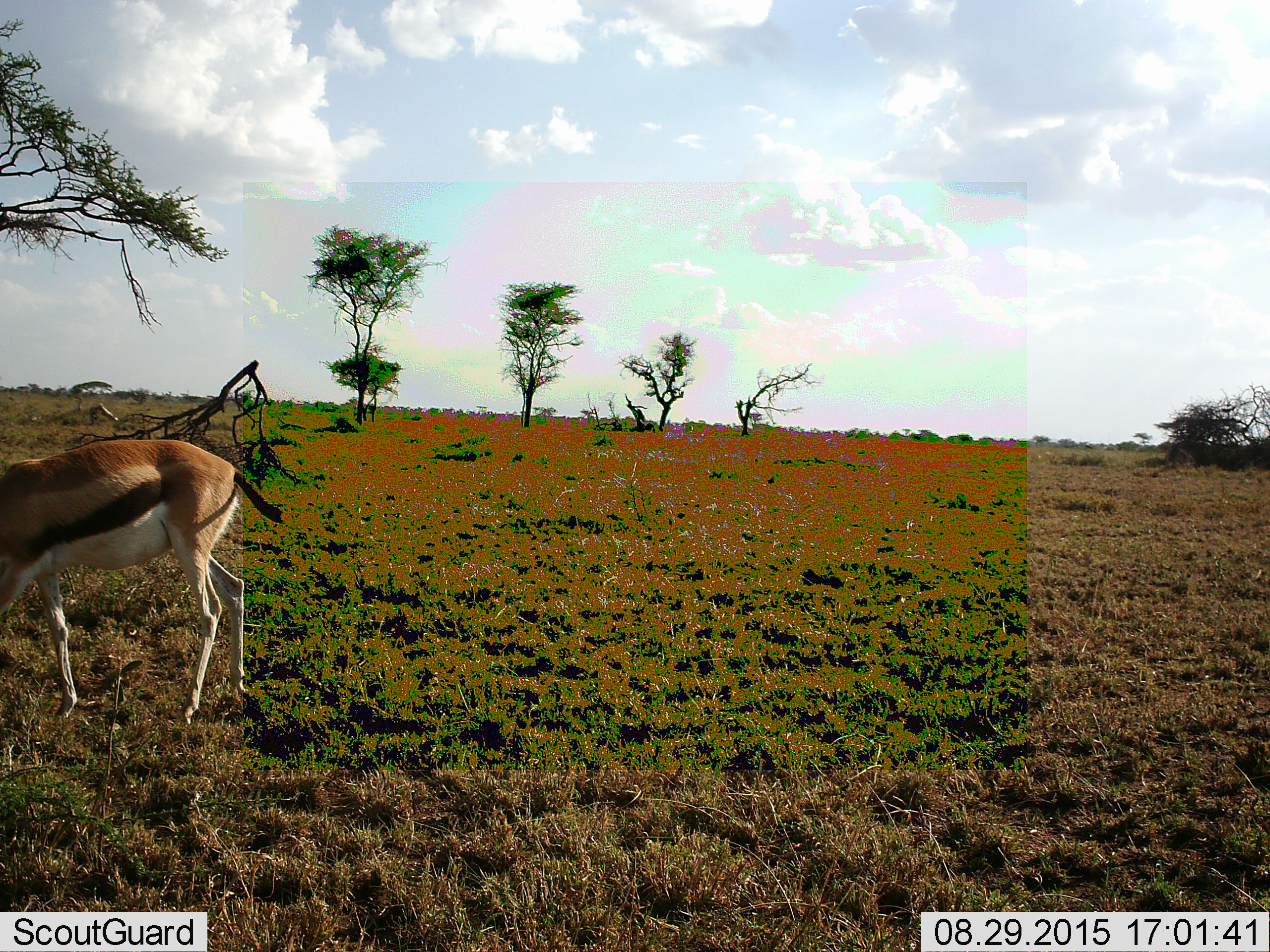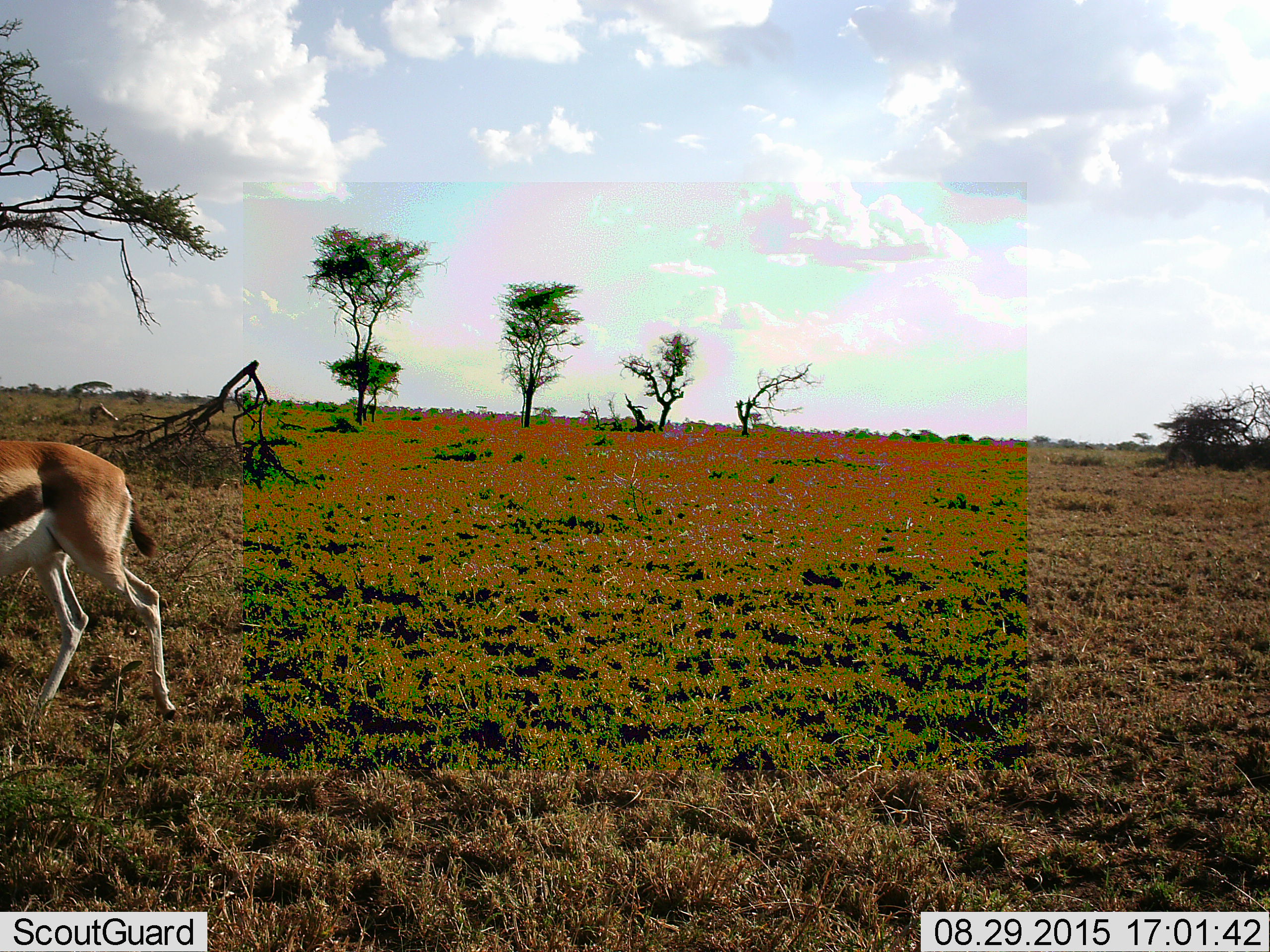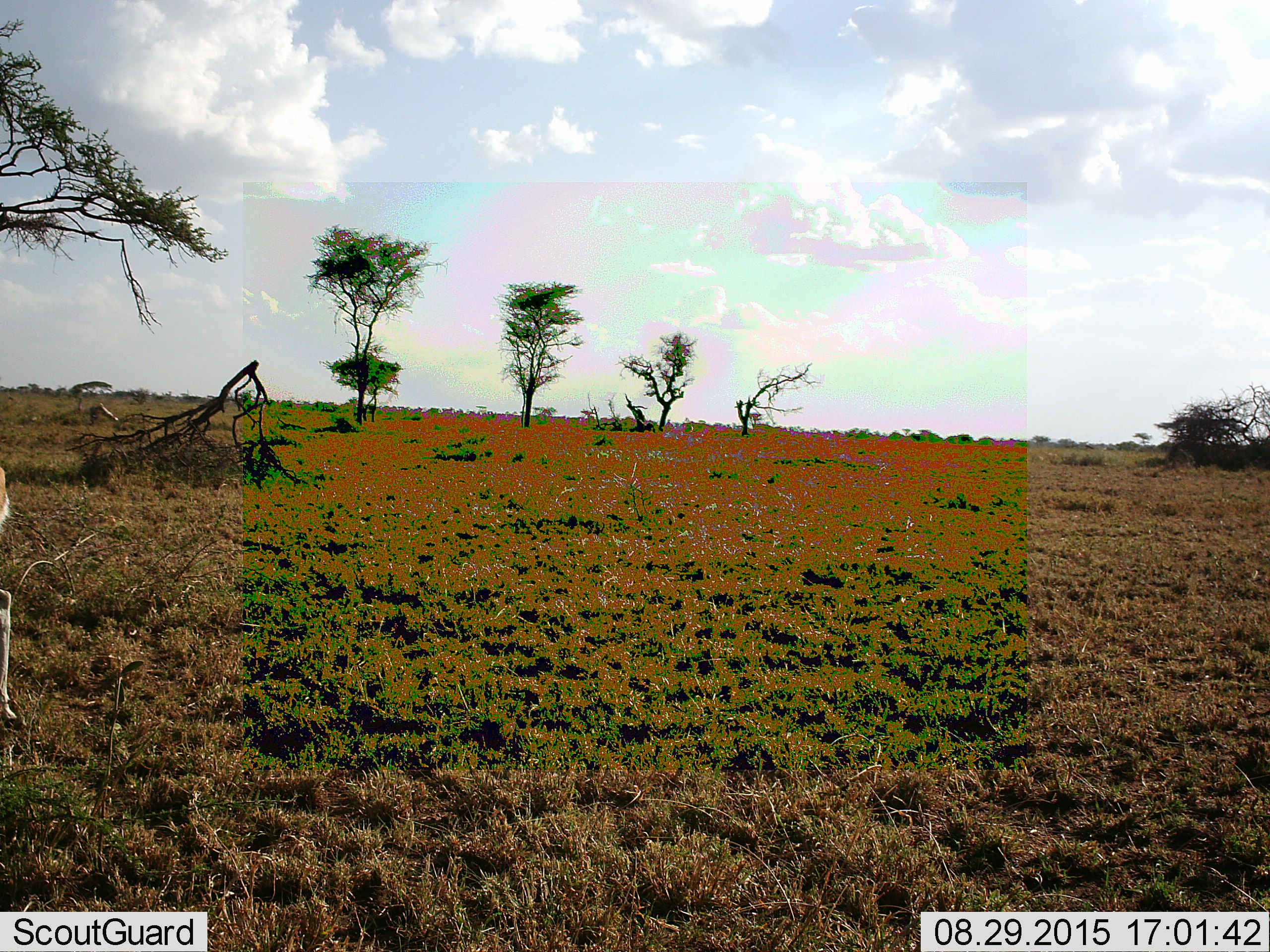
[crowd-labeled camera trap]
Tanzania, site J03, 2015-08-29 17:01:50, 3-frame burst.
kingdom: Animalia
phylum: Chordata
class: Mammalia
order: Artiodactyla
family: Bovidae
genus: Eudorcas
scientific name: Eudorcas thomsonii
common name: thomson's gazelle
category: gazellethomsons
Gazellethomsons (thomson's gazelle) (Eudorcas thomsonii), count 1. Behavior (volunteer vote fractions): standing 11%, resting 0%, moving 78%, interacting 0%. Young present (vote fraction): 0%. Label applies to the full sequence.